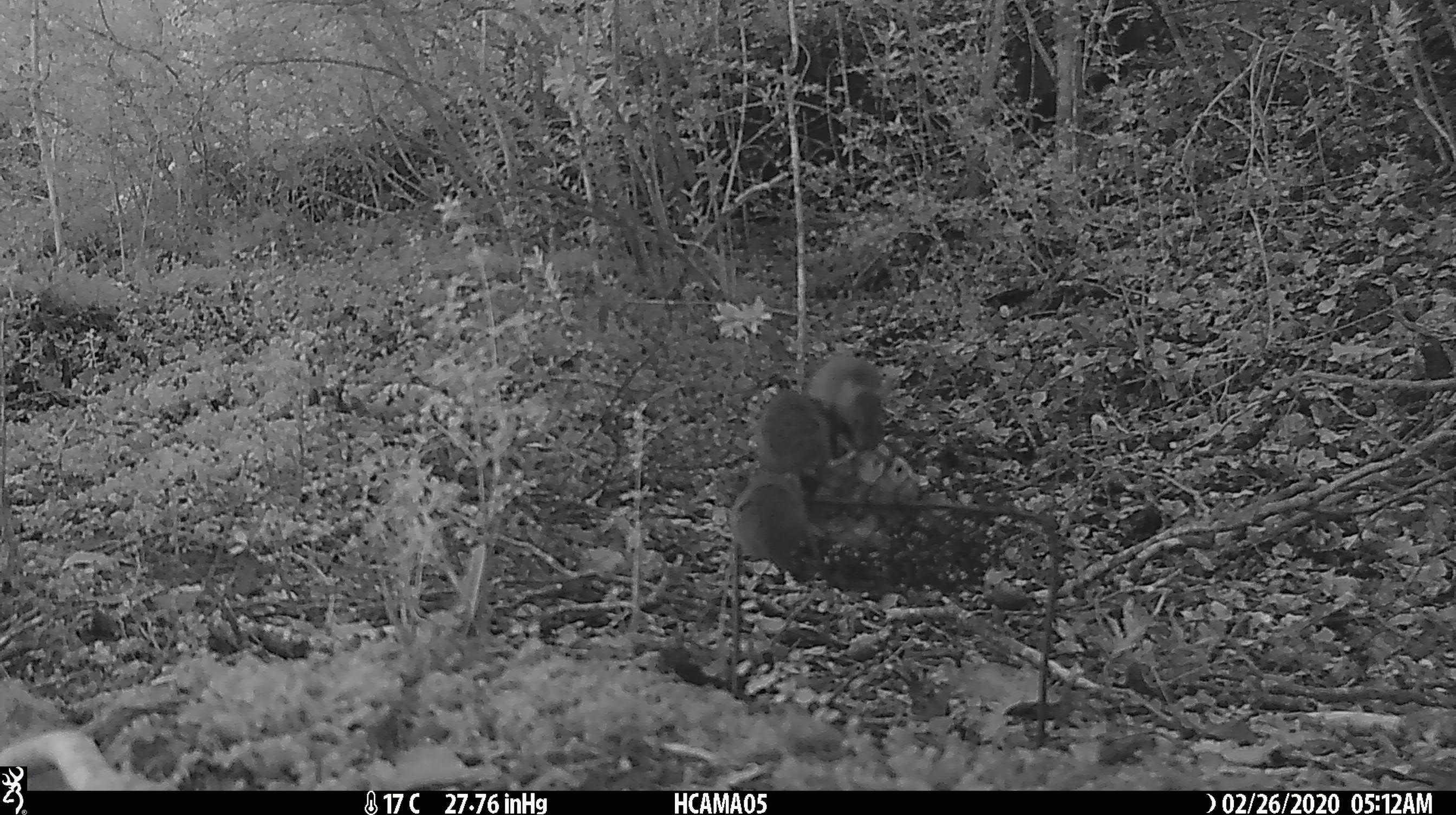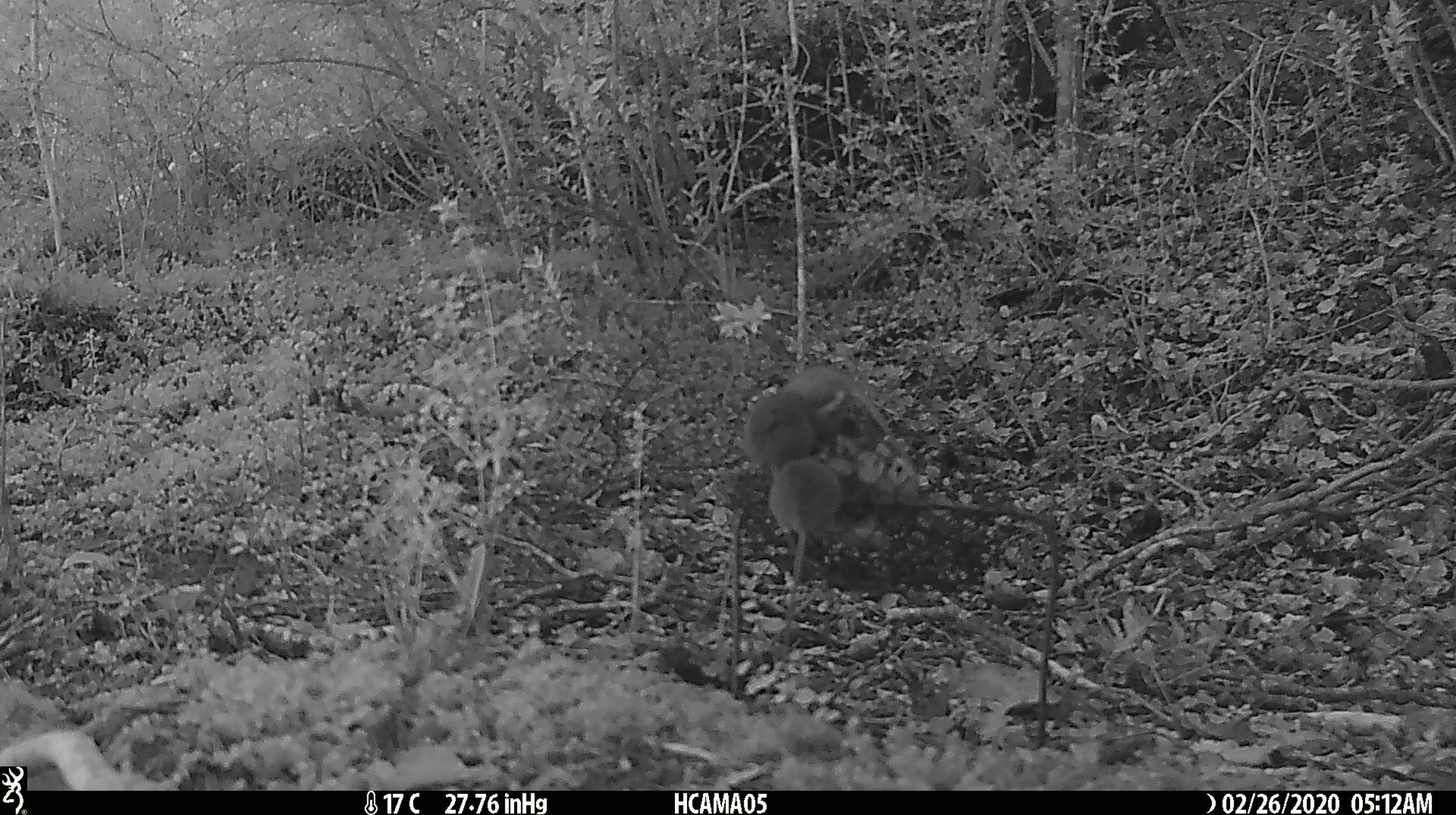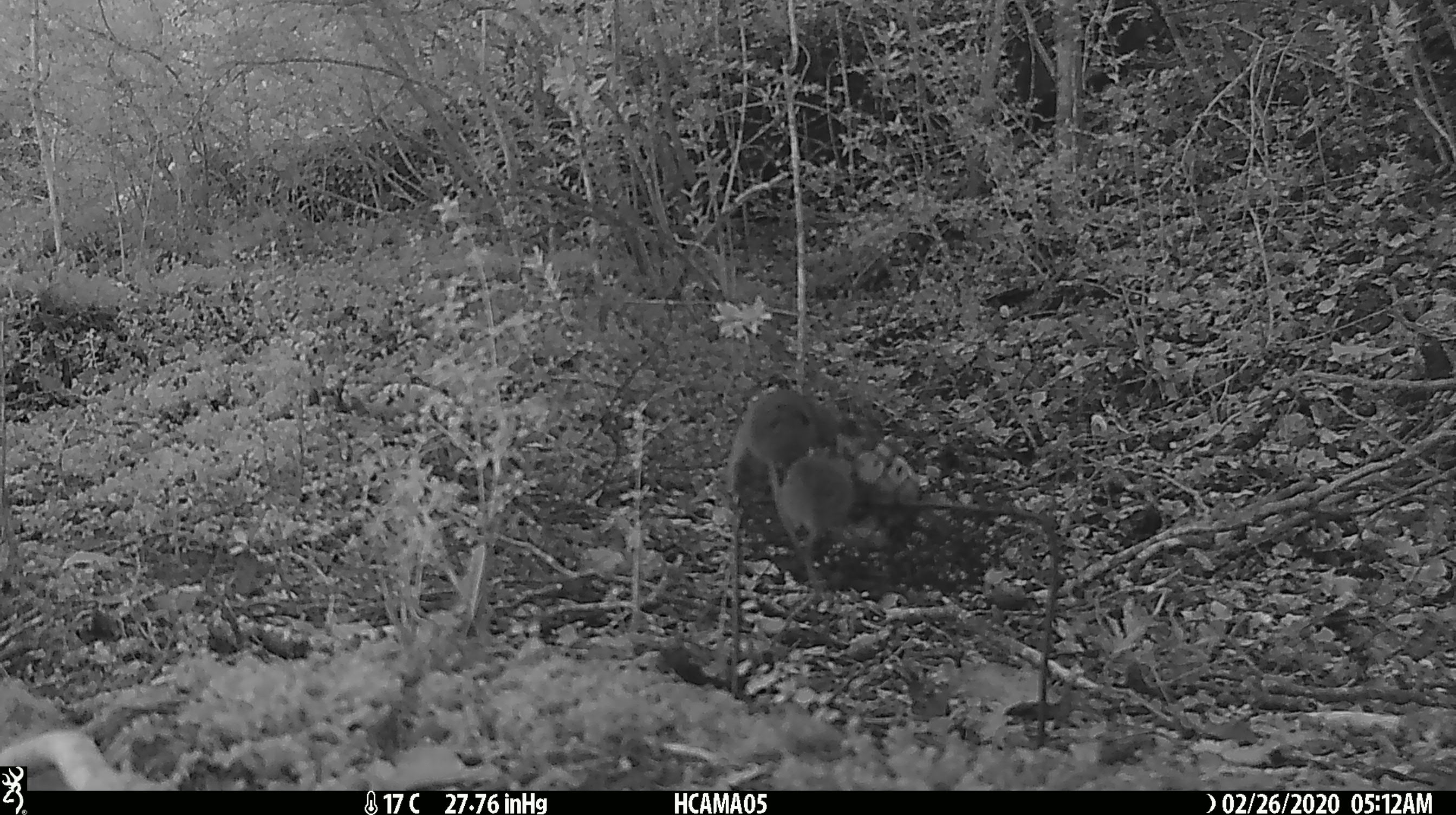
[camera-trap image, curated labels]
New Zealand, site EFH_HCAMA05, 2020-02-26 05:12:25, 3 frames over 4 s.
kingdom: Animalia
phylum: Chordata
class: Mammalia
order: Rodentia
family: Muridae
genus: Mus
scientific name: Mus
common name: mouse